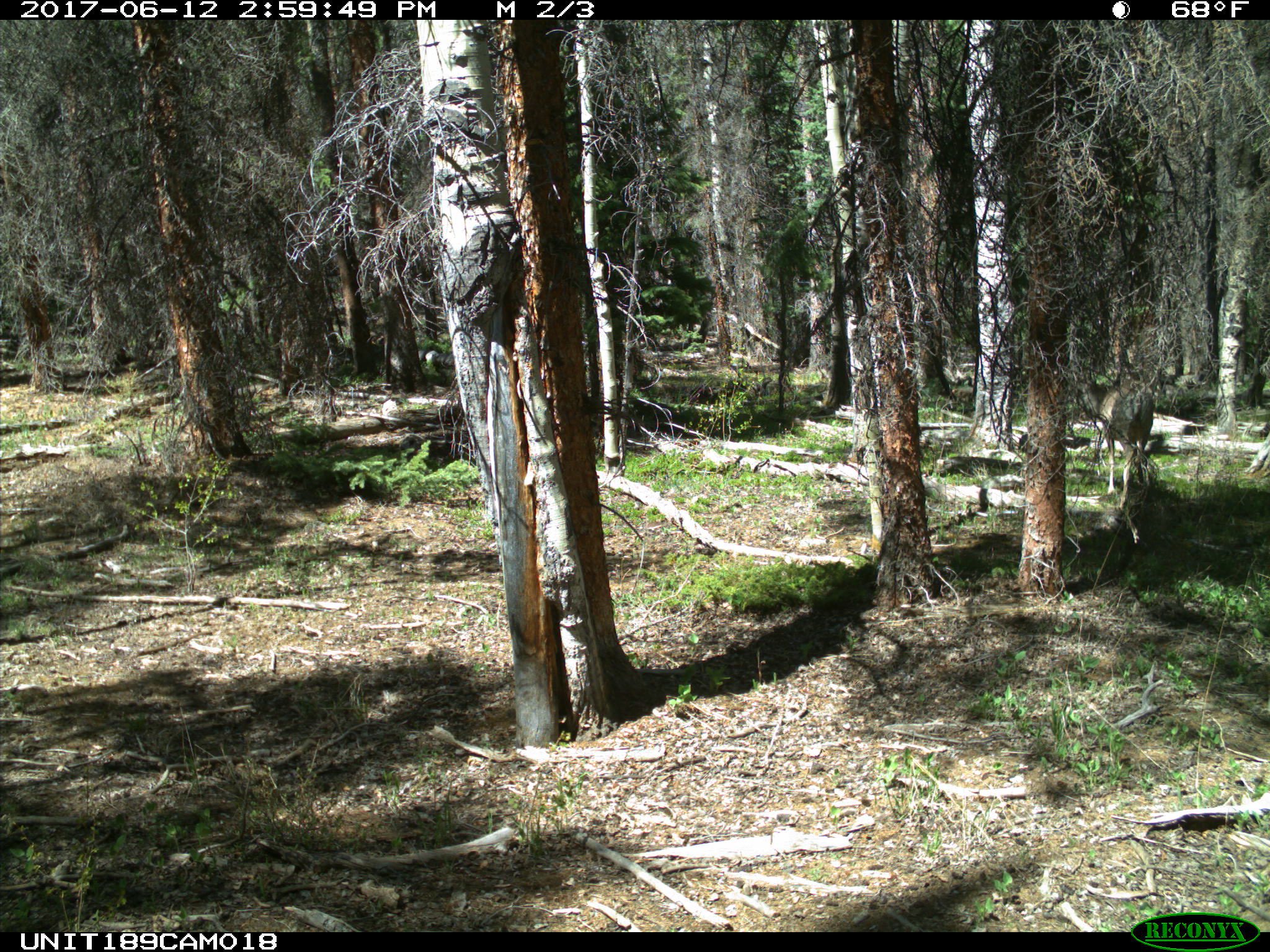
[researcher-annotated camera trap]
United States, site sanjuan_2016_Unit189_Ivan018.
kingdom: Animalia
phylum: Chordata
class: Mammalia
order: Artiodactyla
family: Cervidae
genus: Odocoileus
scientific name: Odocoileus hemionus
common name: mule deer